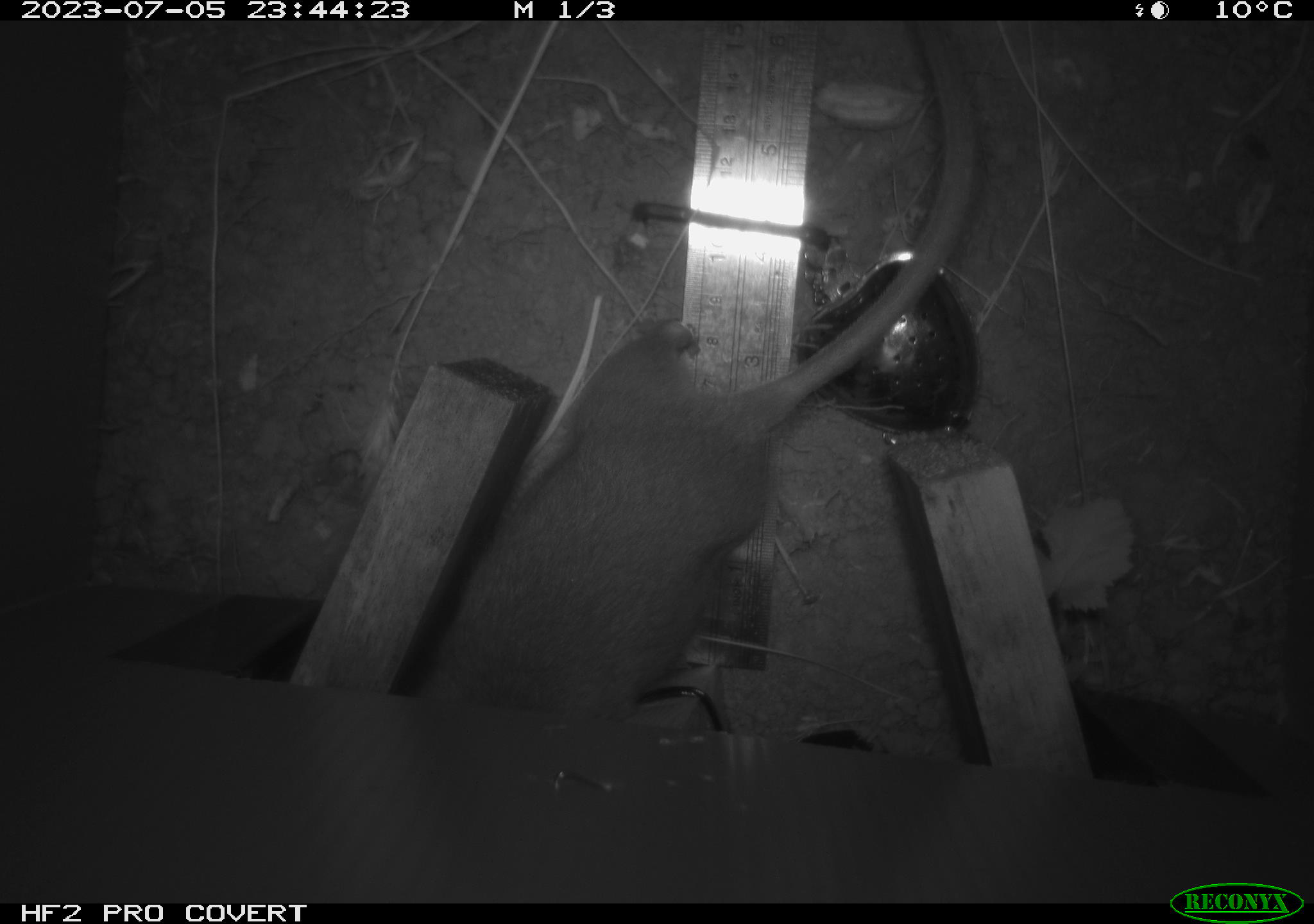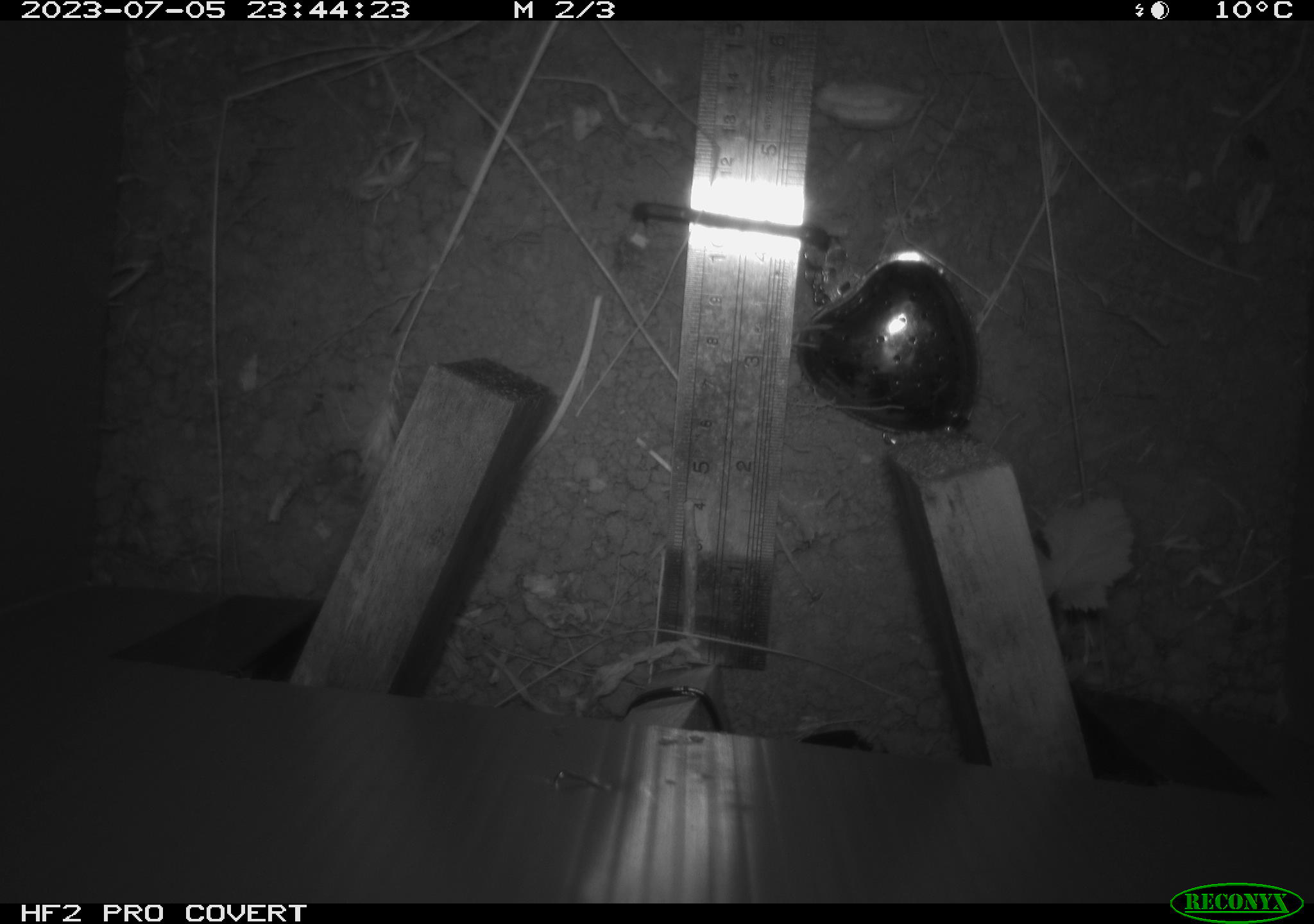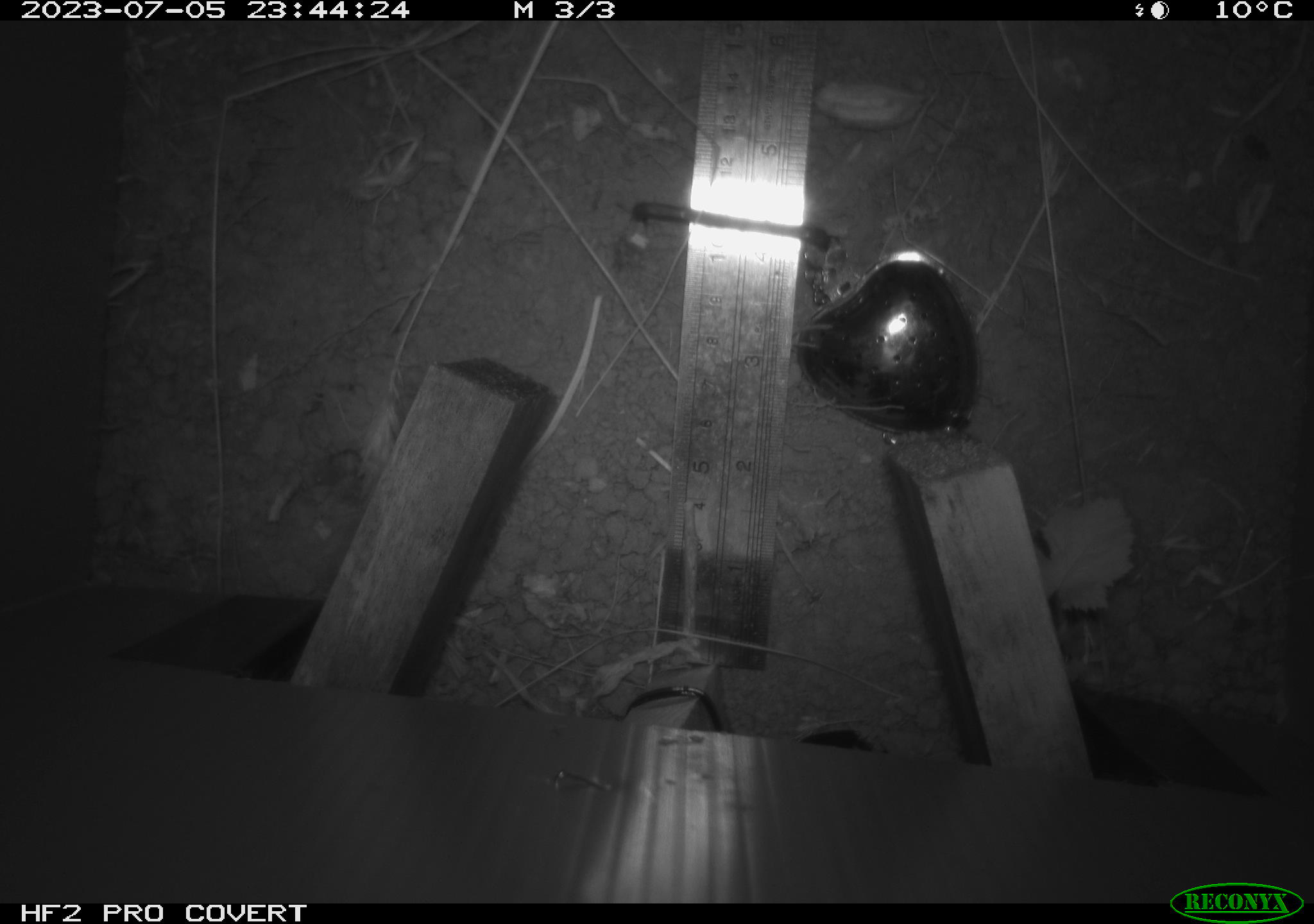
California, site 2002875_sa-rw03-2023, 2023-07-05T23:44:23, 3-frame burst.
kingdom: Animalia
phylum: Chordata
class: Mammalia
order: Rodentia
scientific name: Rodentia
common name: mouse species